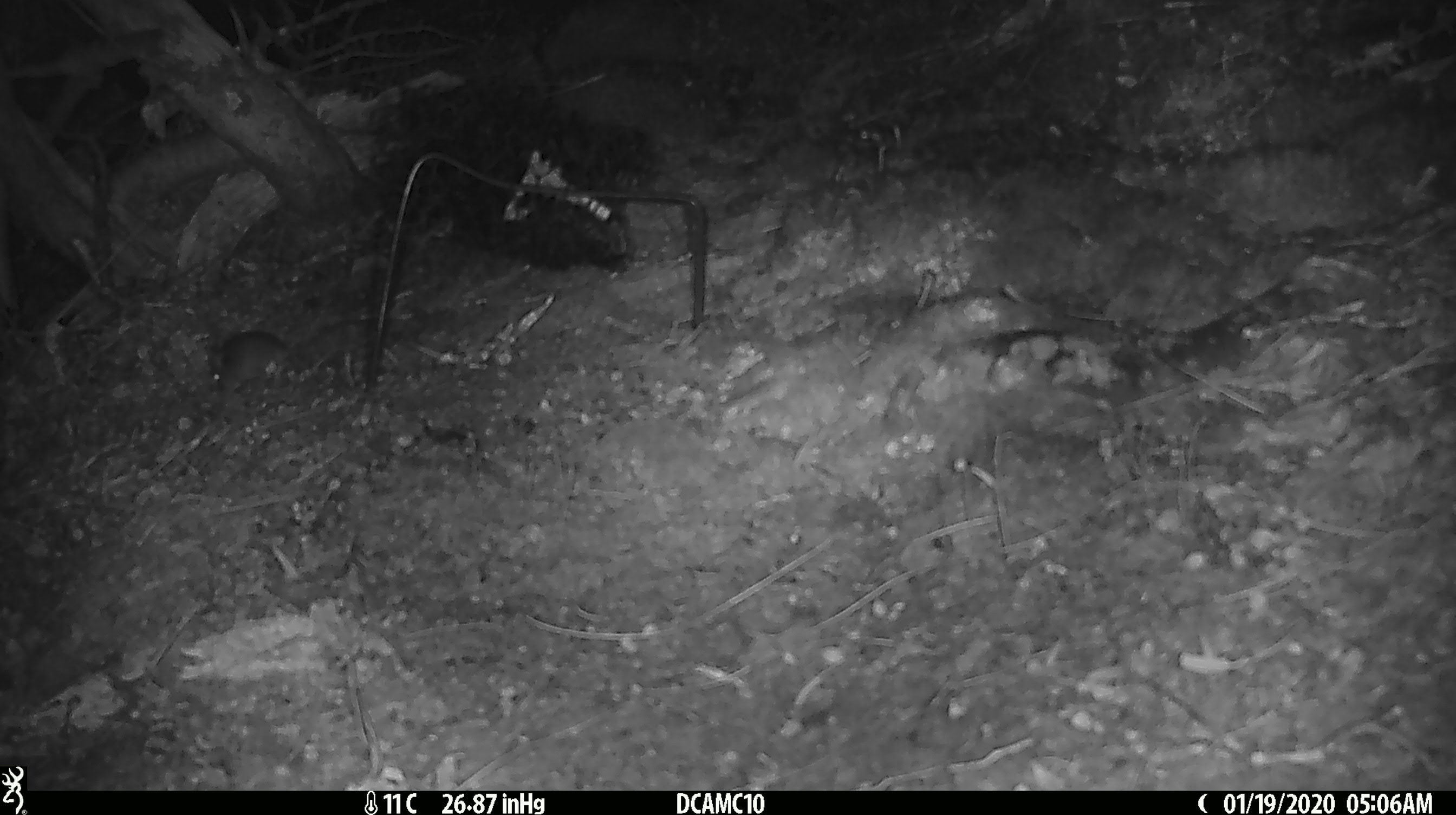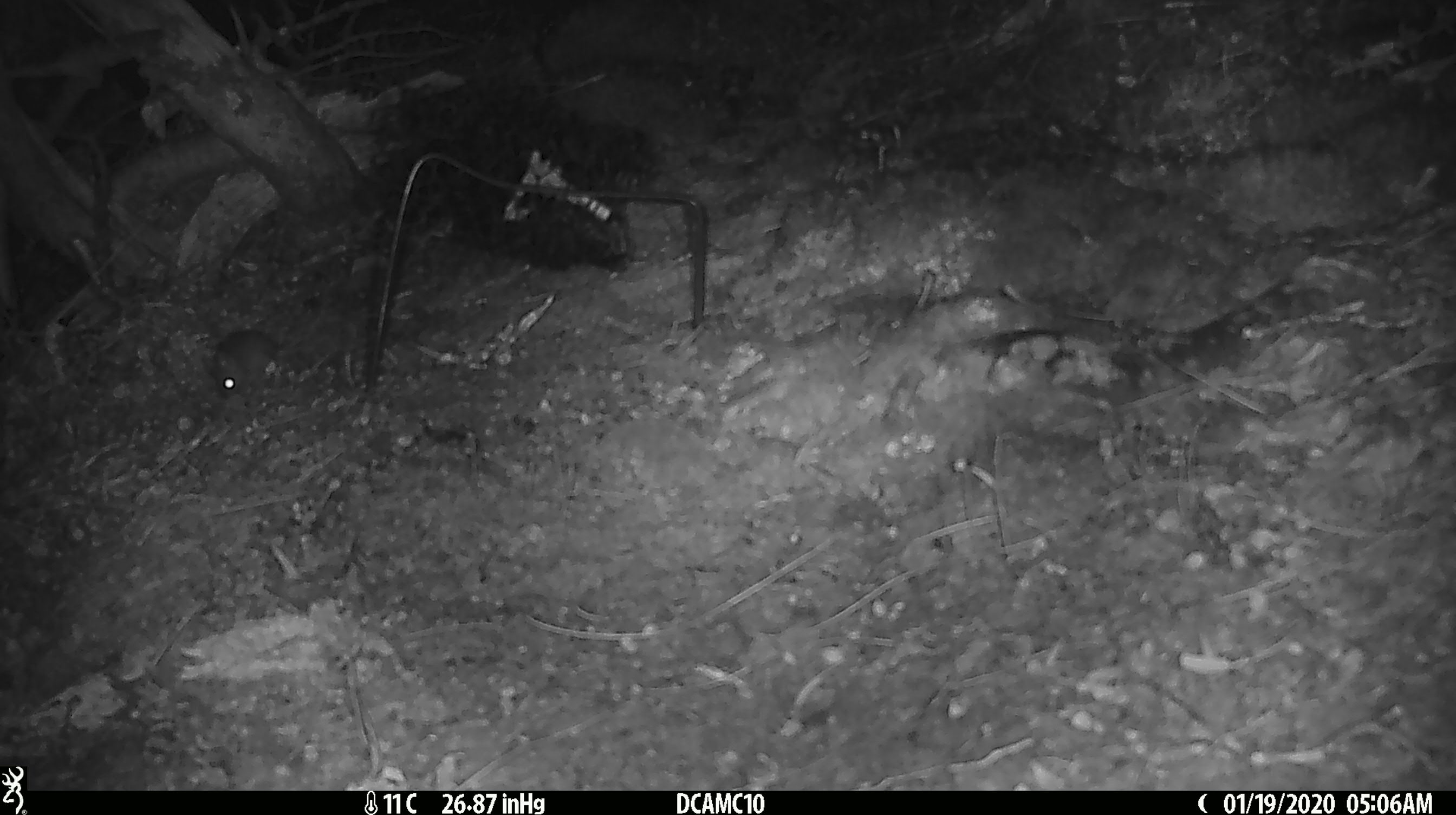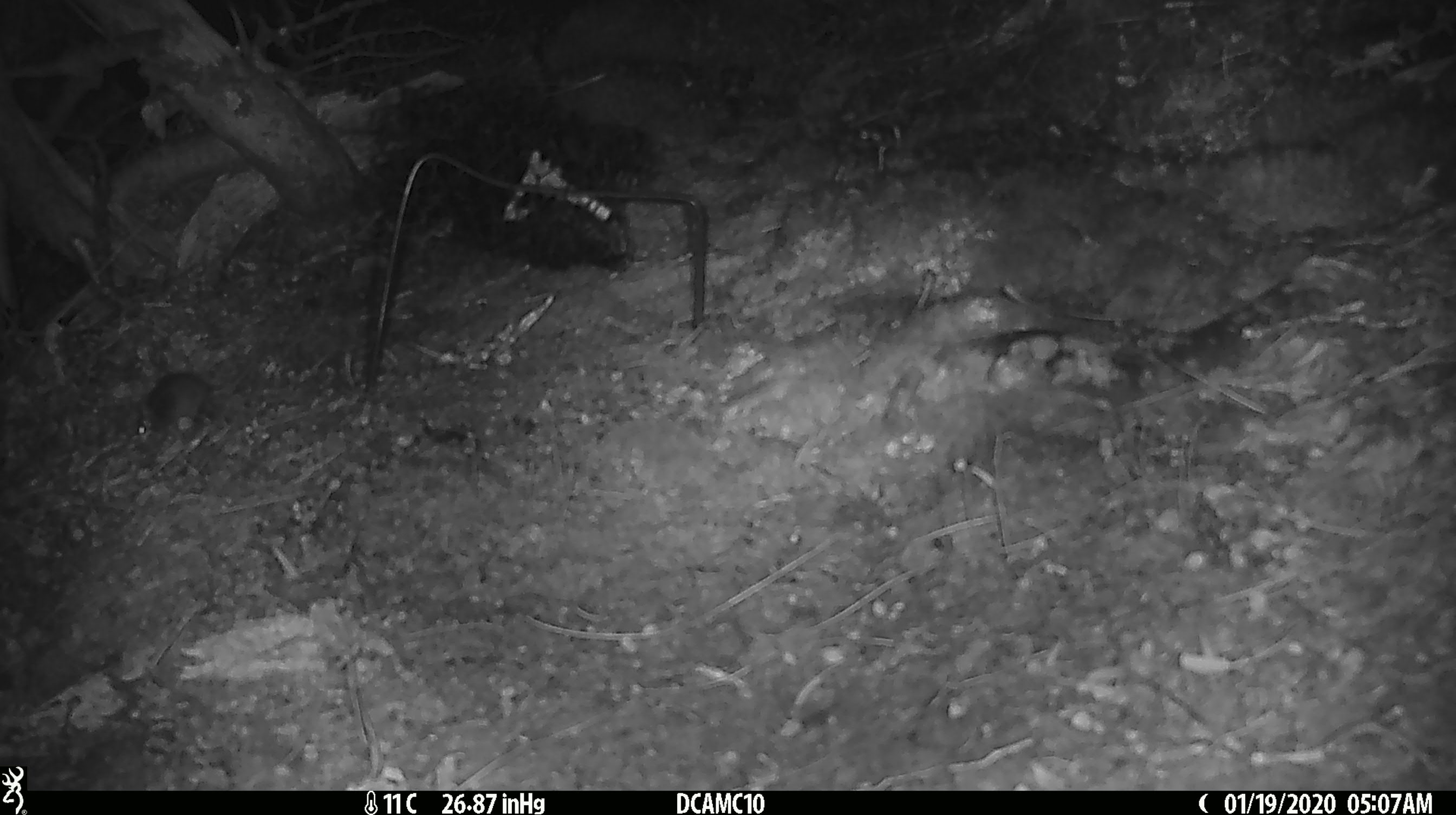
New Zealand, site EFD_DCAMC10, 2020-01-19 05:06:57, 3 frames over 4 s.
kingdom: Animalia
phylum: Chordata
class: Mammalia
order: Rodentia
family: Muridae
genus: Mus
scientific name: Mus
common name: mouse